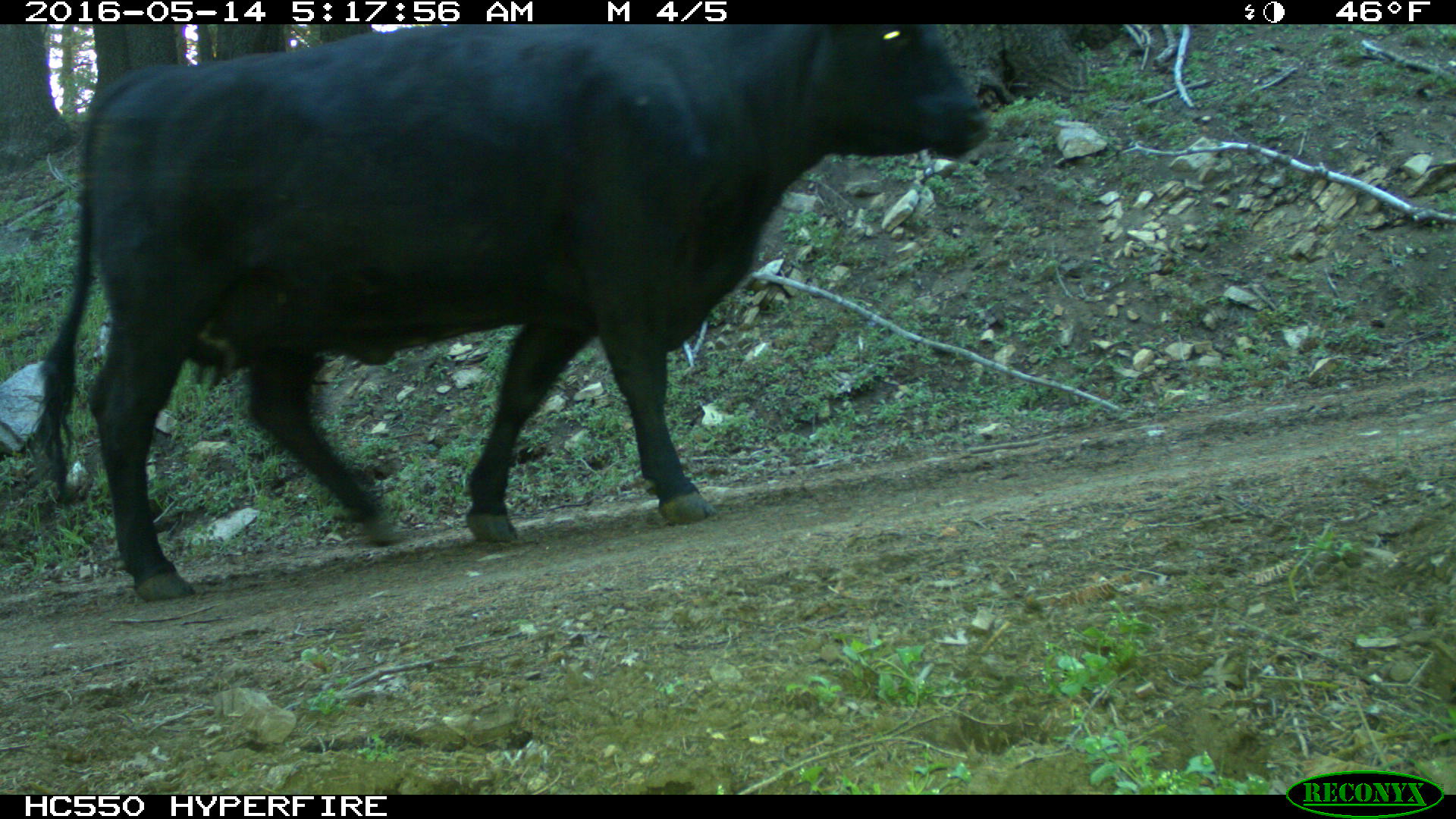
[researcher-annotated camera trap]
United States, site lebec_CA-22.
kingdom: Animalia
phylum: Chordata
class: Mammalia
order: Artiodactyla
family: Bovidae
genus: Bos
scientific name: Bos taurus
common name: domestic cow